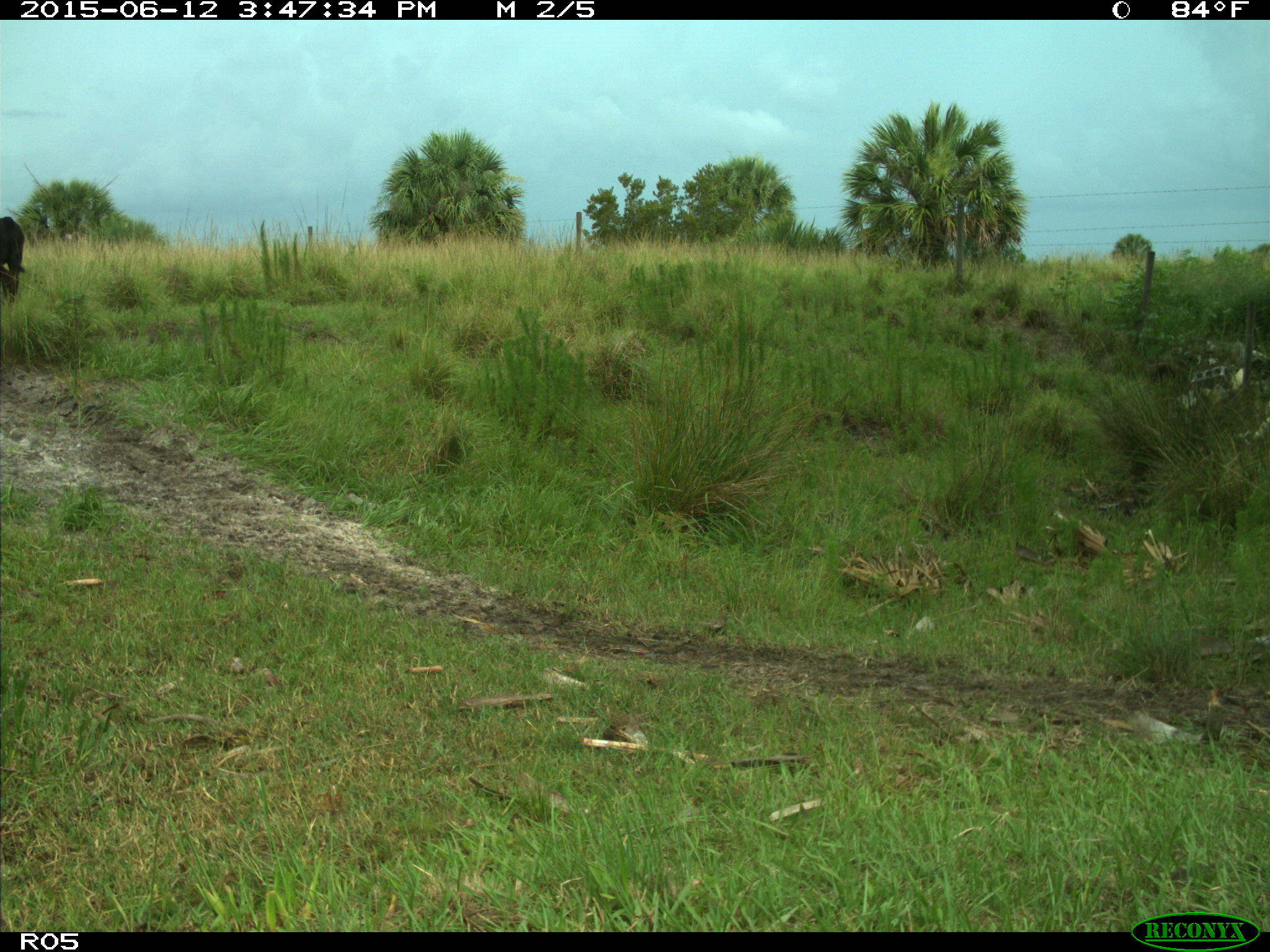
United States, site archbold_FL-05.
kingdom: Animalia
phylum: Chordata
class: Mammalia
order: Artiodactyla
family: Bovidae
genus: Bos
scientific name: Bos taurus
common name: domestic cow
Bos taurus (domestic cow).